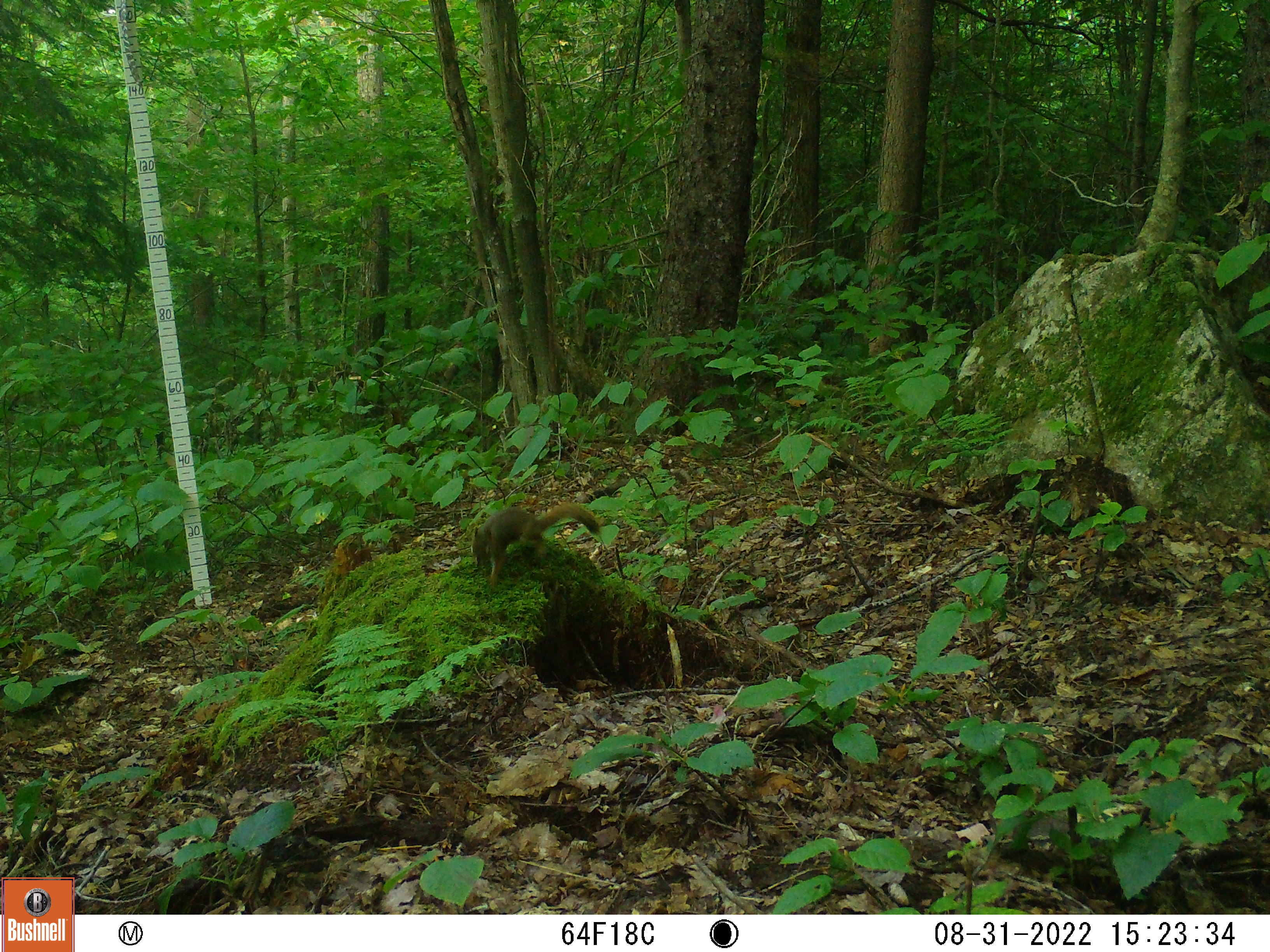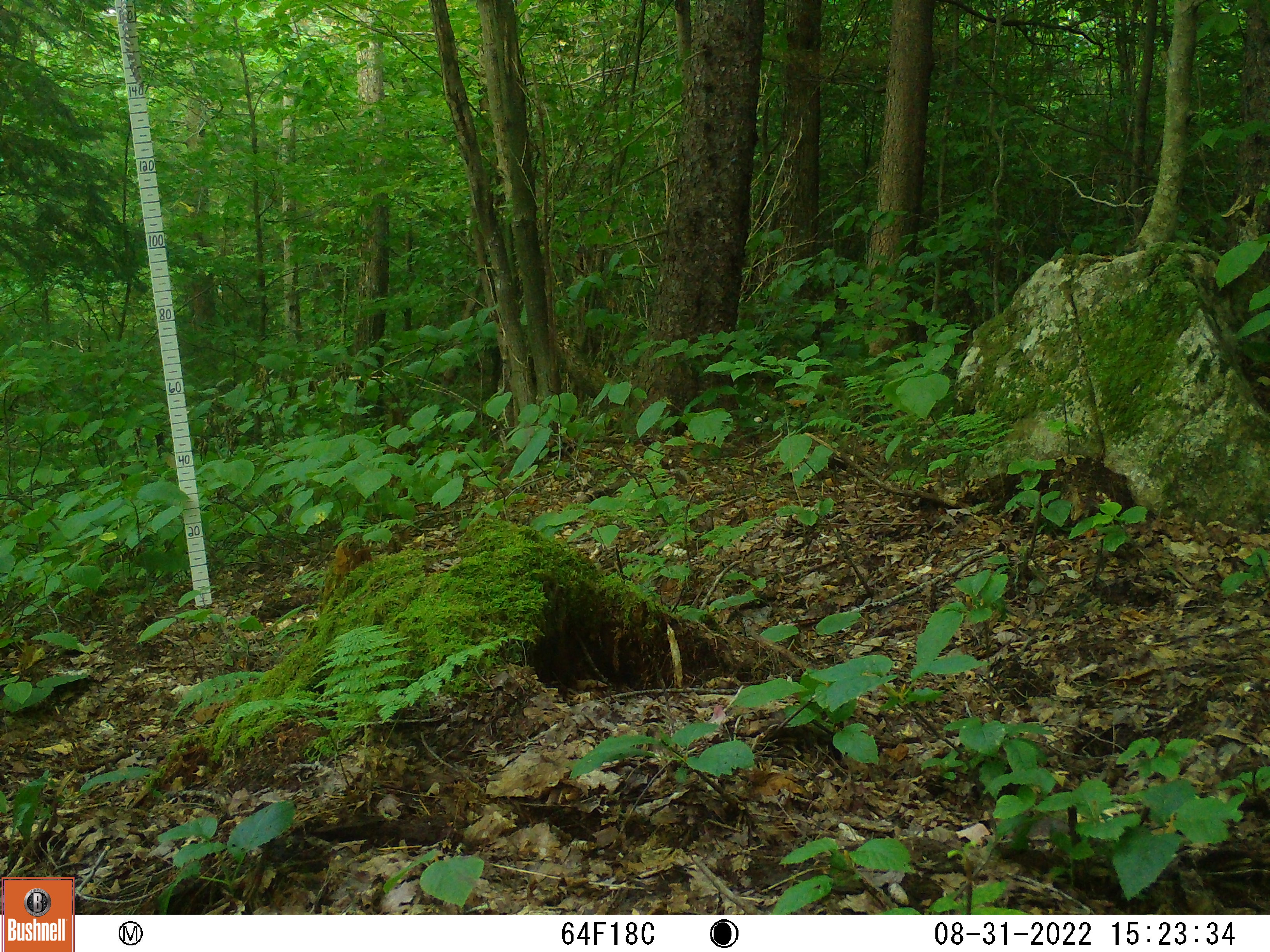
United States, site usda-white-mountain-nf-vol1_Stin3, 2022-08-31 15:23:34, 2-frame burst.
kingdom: Animalia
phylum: Chordata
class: Mammalia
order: Rodentia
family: Sciuridae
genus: Sciurus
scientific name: Sciurus carolinensis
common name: gray squirrel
Gray squirrel (Sciurus carolinensis).